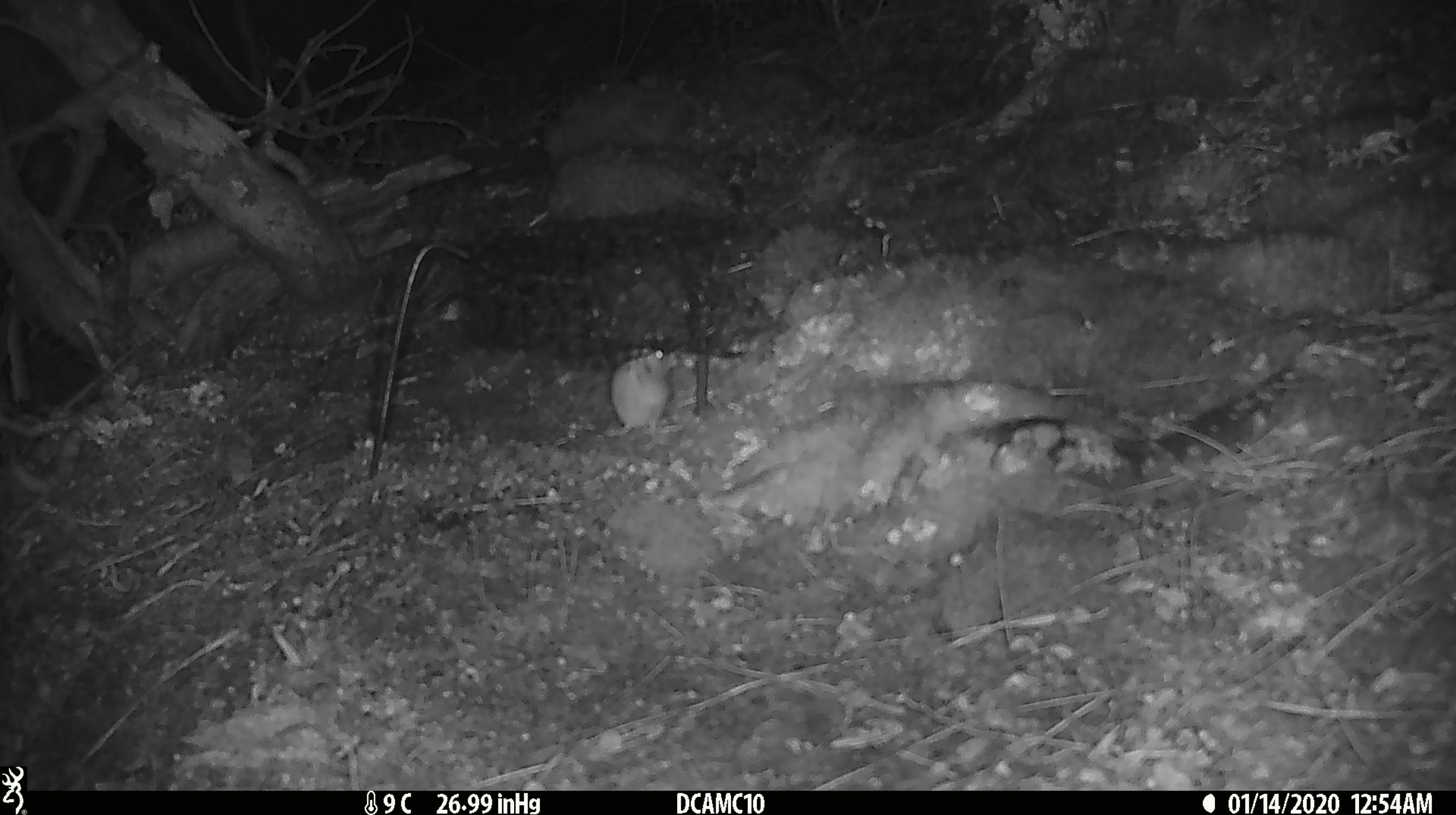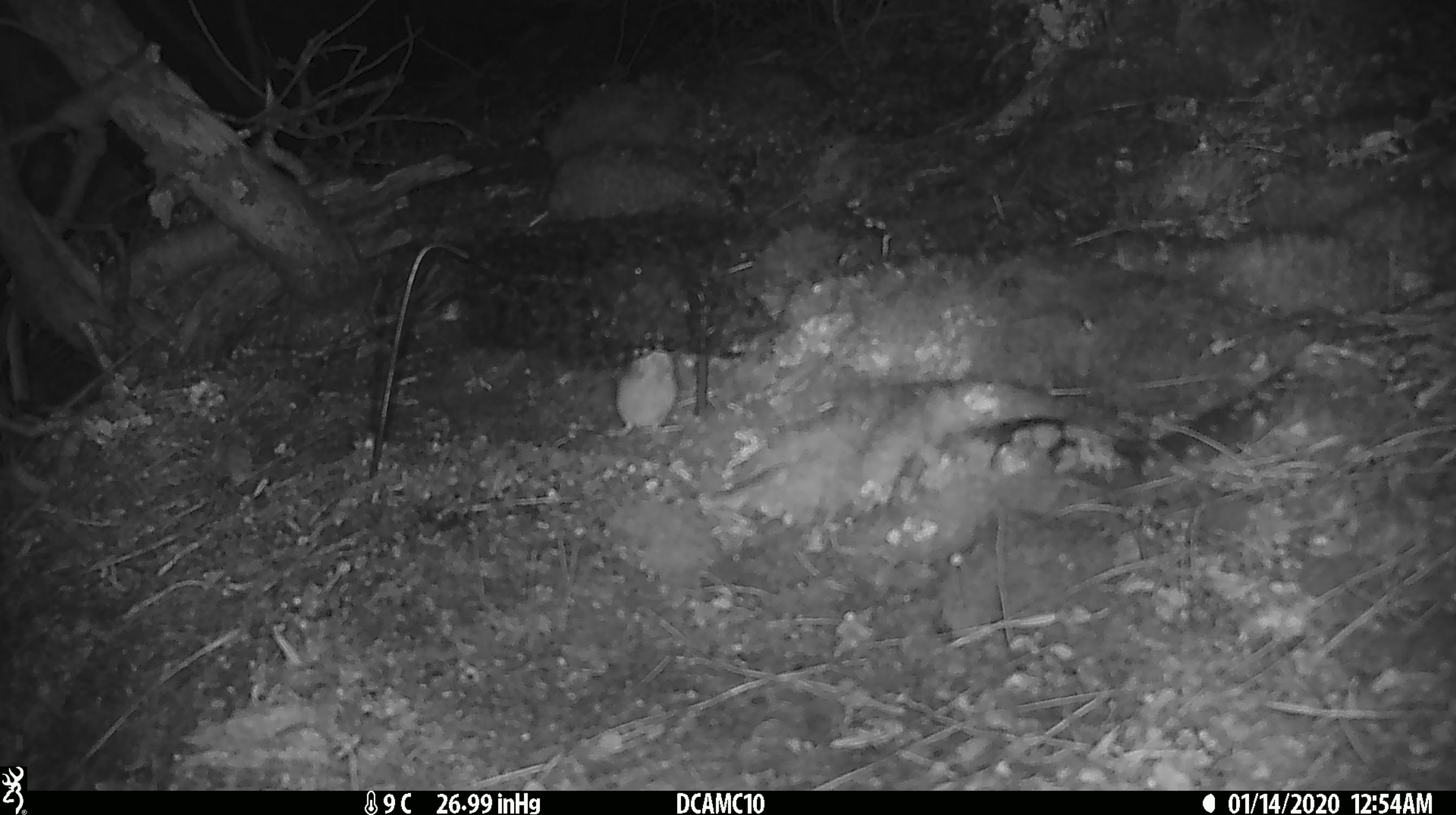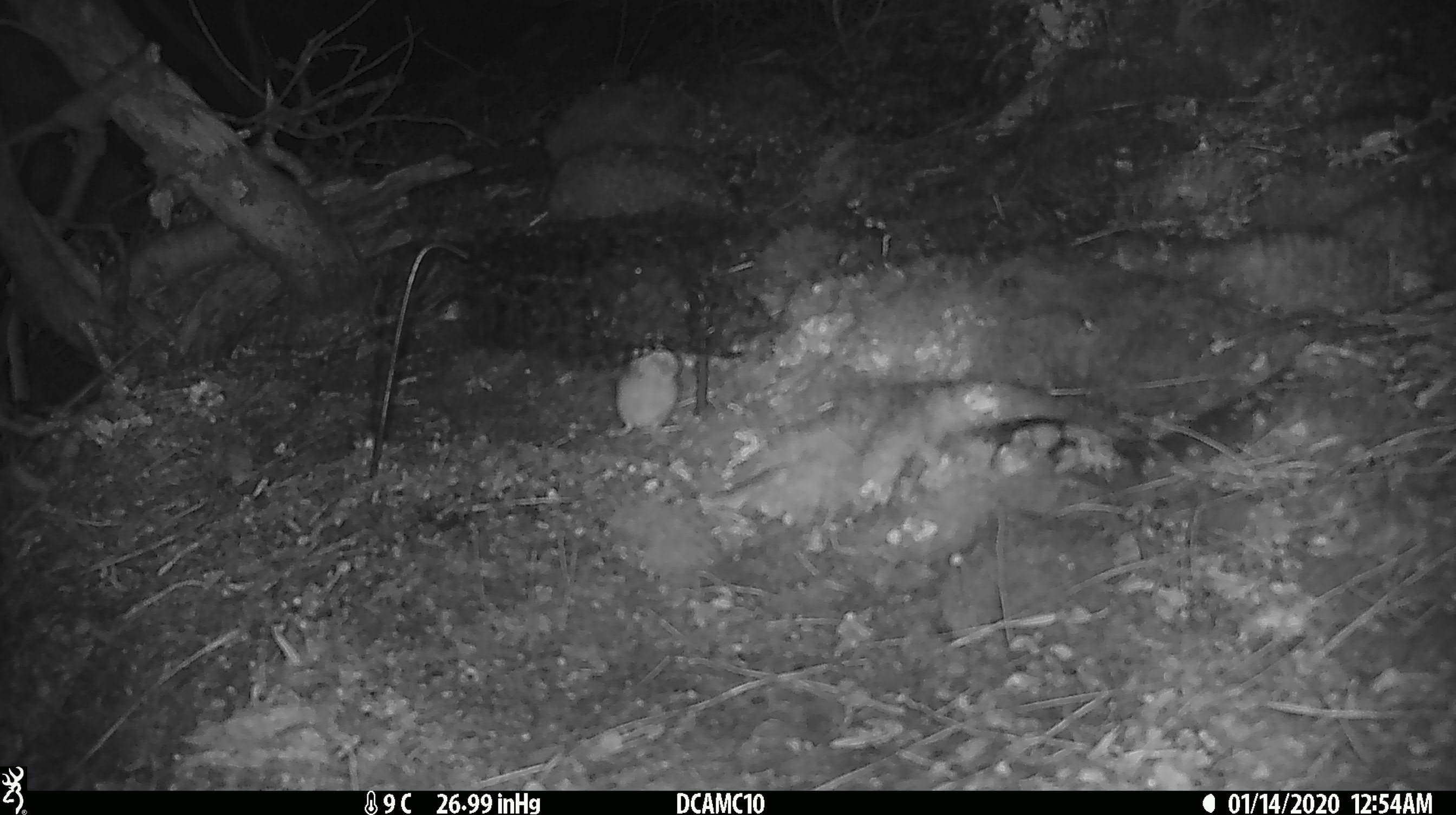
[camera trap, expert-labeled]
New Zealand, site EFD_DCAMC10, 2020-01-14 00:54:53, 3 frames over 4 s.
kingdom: Animalia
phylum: Chordata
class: Mammalia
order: Rodentia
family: Muridae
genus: Mus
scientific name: Mus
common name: mouse